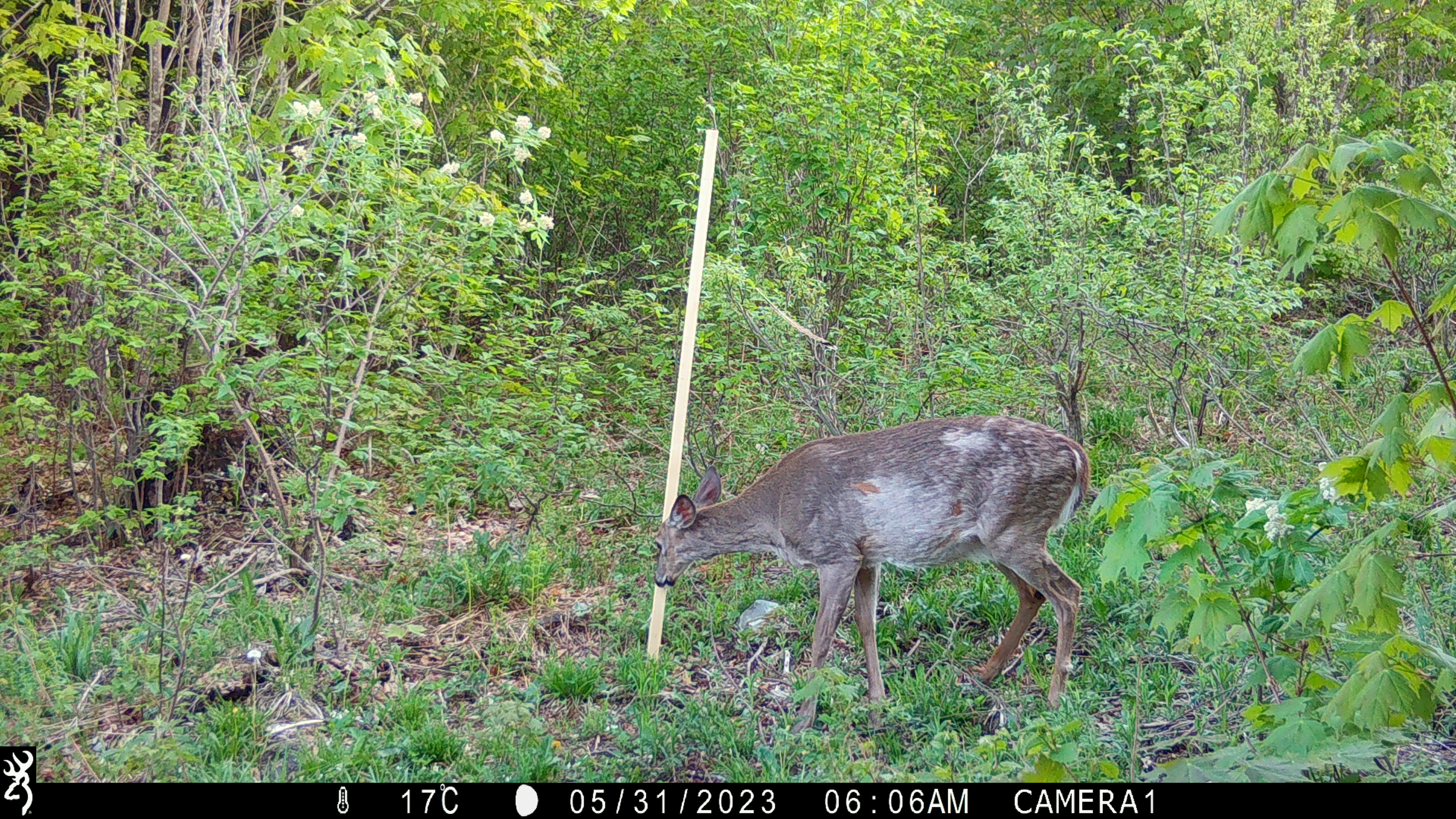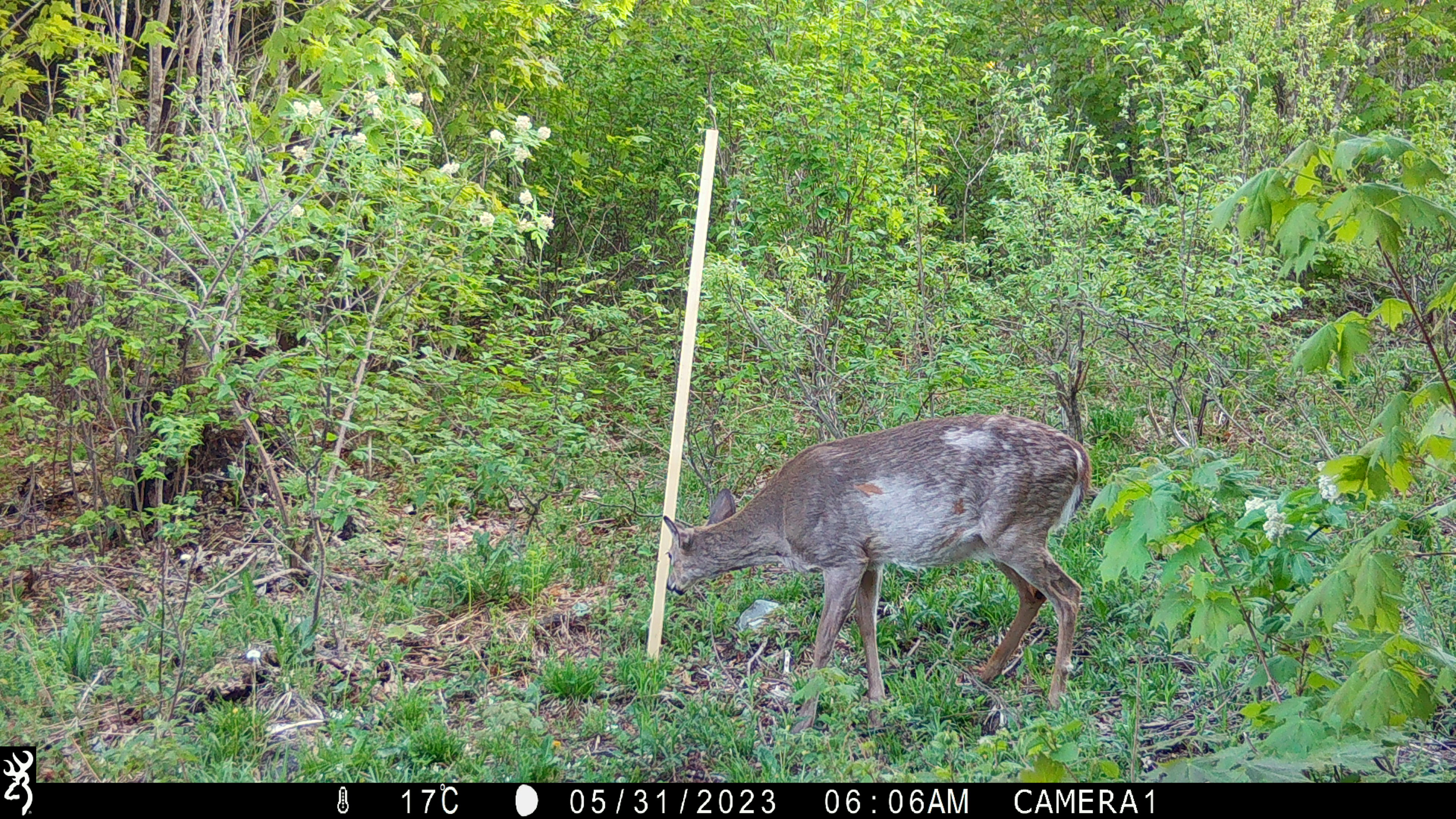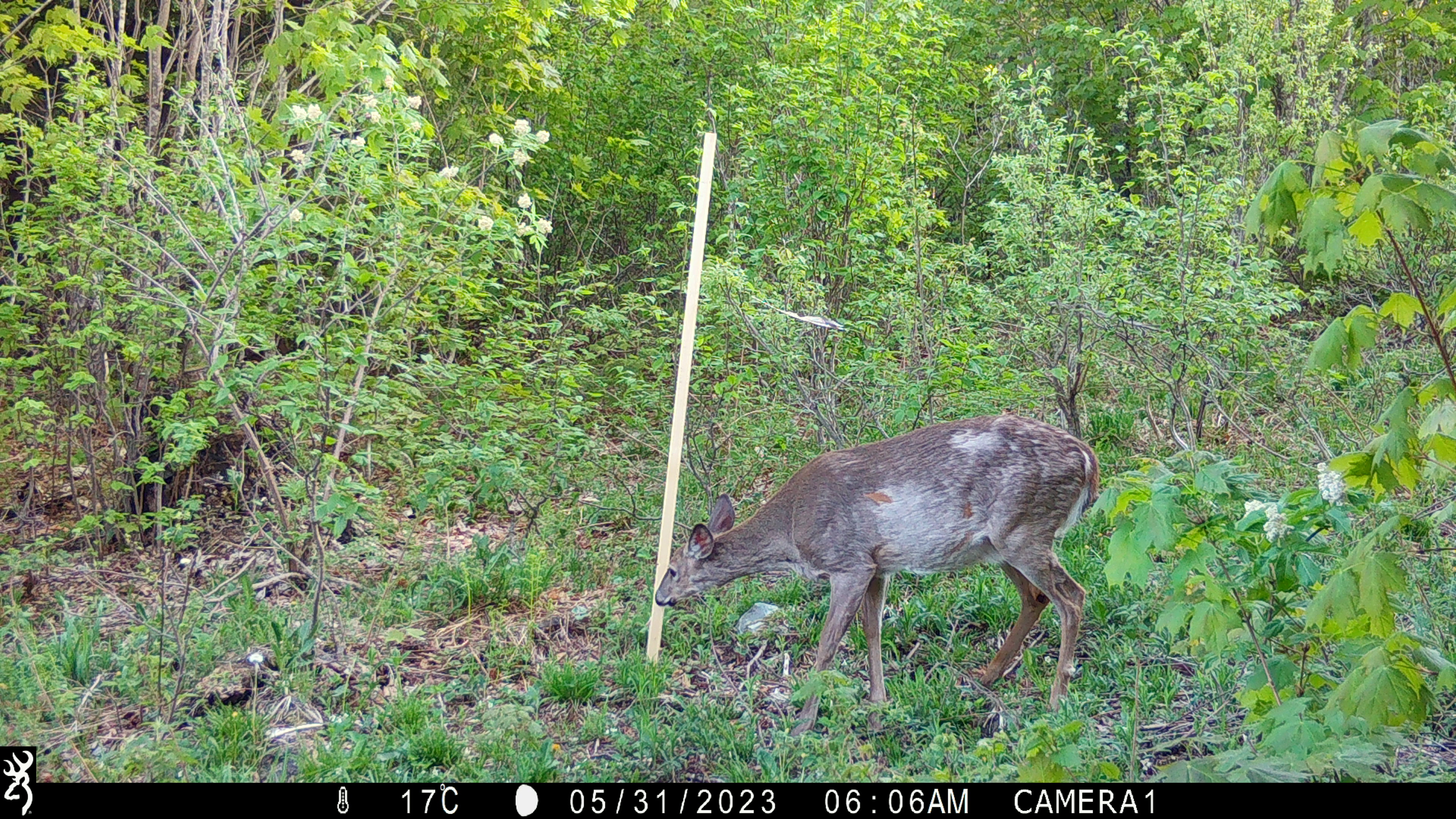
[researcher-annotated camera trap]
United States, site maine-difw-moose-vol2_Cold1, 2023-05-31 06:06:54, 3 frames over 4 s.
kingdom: Animalia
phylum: Chordata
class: Mammalia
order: Artiodactyla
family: Cervidae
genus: Odocoileus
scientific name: Odocoileus virginianus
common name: white-tailed deer